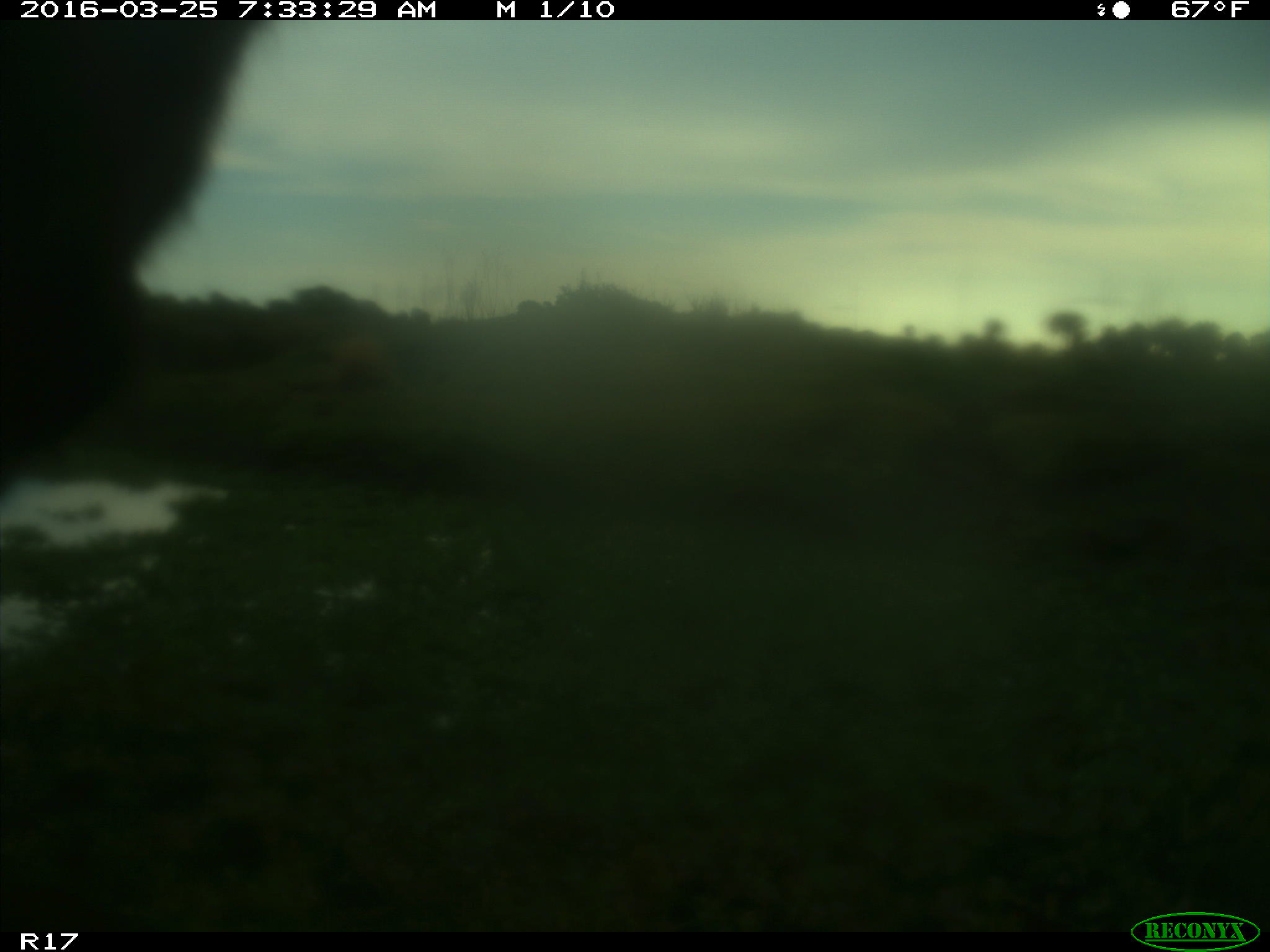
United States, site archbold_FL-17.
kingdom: Animalia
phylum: Chordata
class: Mammalia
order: Artiodactyla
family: Bovidae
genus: Bos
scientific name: Bos taurus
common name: domestic cow